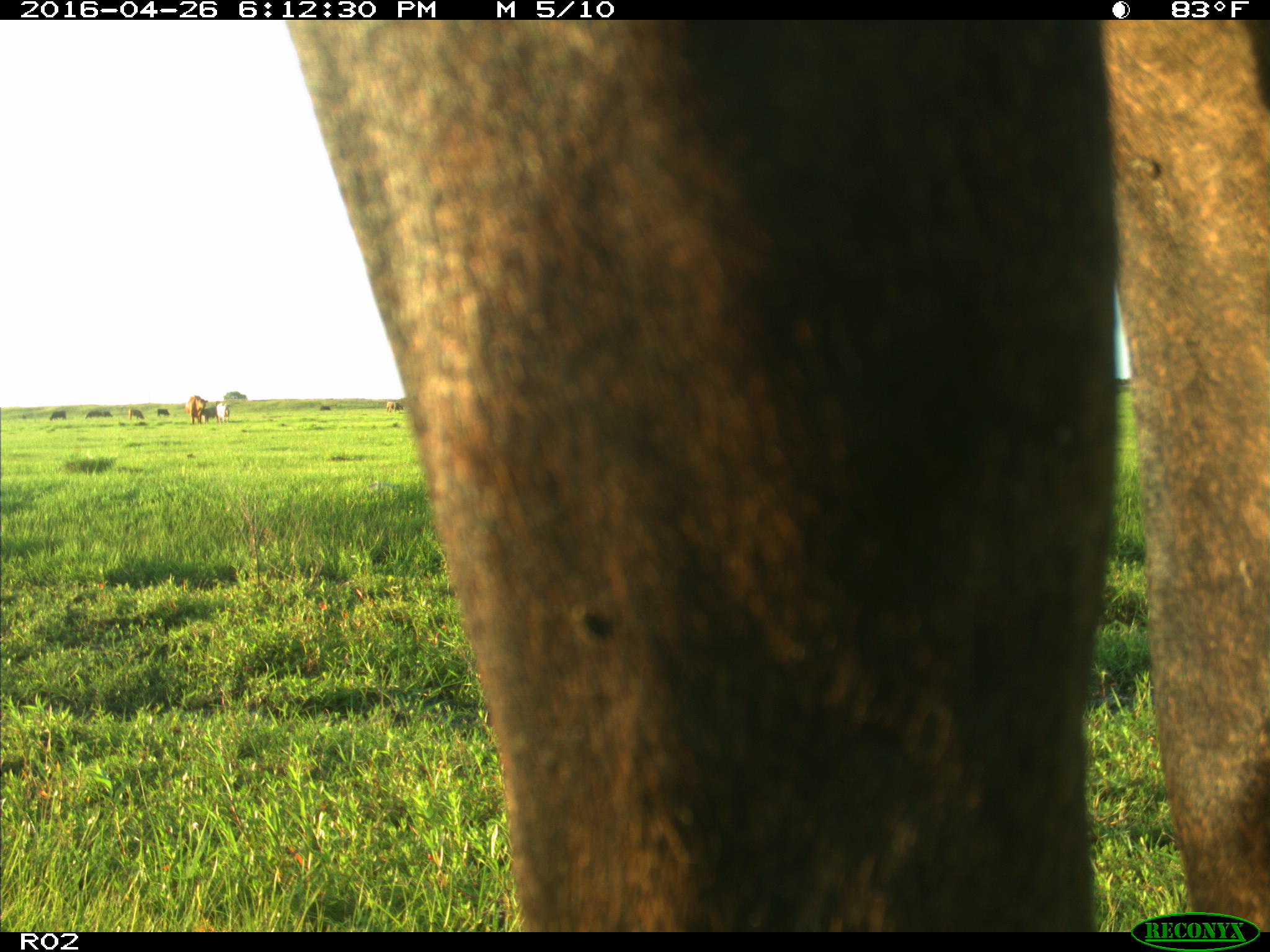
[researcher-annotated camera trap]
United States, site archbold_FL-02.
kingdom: Animalia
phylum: Chordata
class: Mammalia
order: Artiodactyla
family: Bovidae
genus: Bos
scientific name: Bos taurus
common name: domestic cow